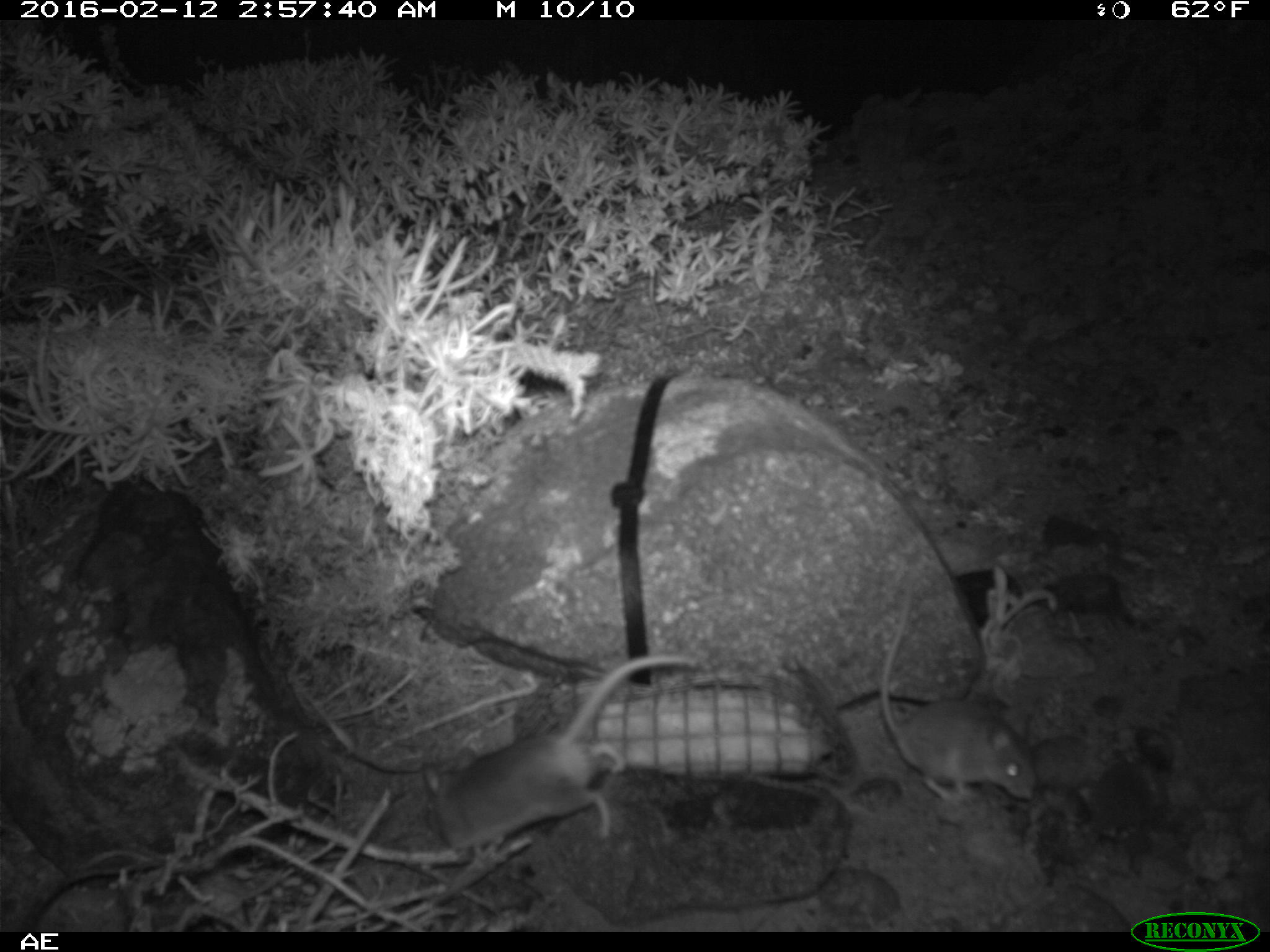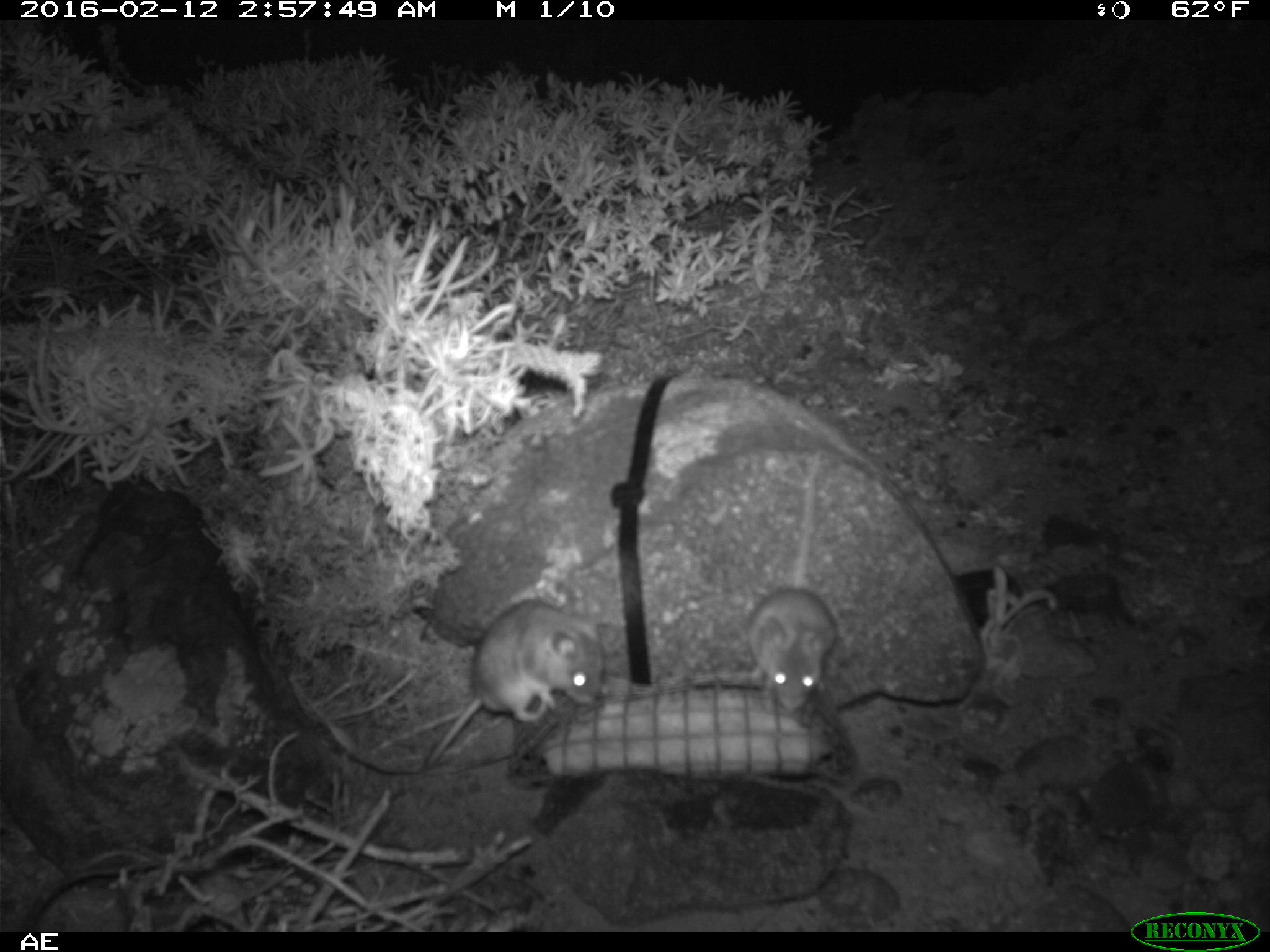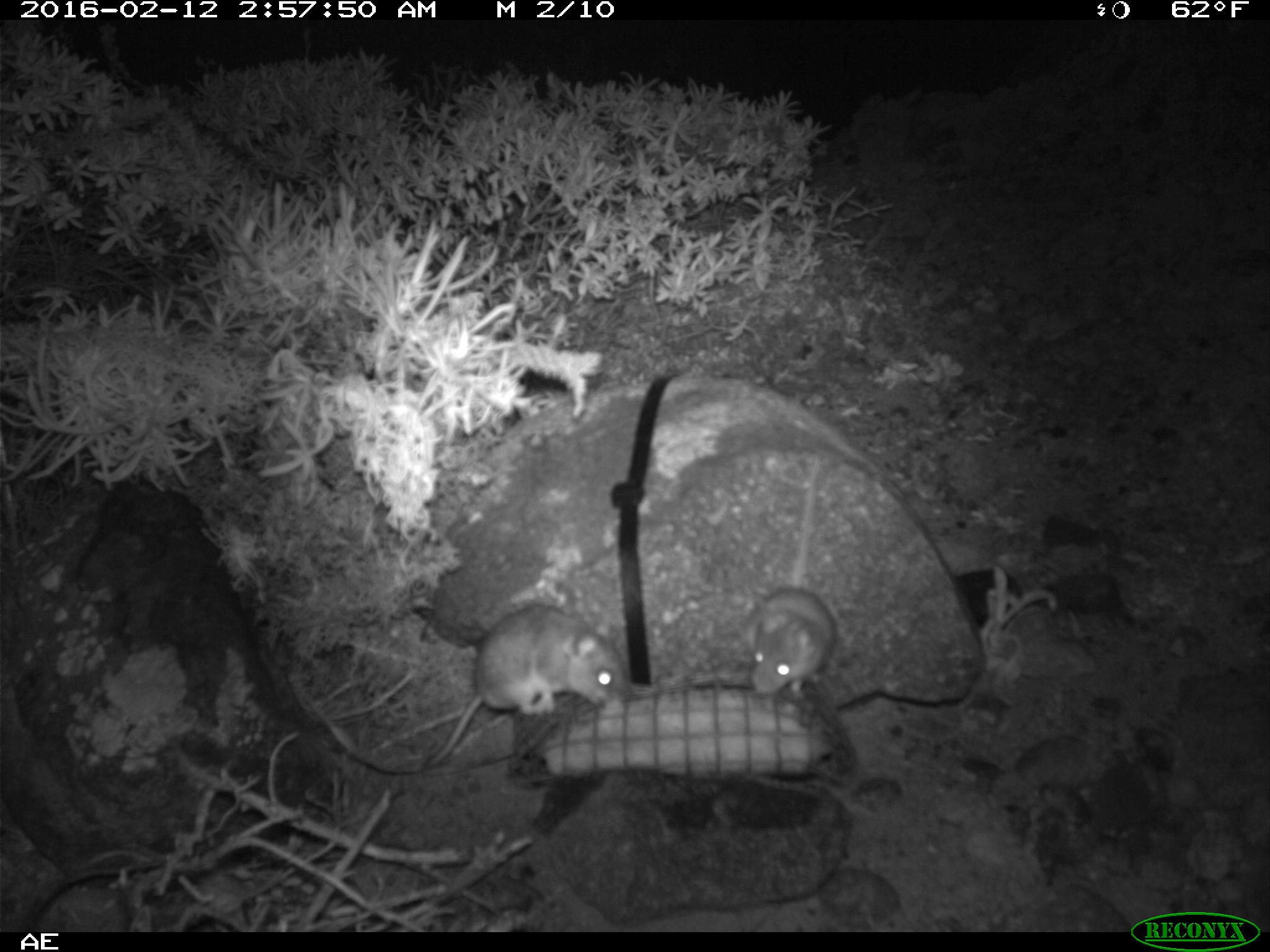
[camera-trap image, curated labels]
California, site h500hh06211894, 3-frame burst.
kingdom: Animalia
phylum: Chordata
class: Mammalia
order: Rodentia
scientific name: Rodentia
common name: rodent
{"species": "rodent (Rodentia)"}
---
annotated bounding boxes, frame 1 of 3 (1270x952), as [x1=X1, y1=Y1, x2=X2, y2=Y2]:
rodent: [x1=419, y1=652, x2=698, y2=853]; [x1=876, y1=576, x2=1037, y2=800]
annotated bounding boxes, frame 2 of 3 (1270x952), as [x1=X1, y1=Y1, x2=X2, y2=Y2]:
rodent: [x1=415, y1=597, x2=602, y2=772]; [x1=743, y1=448, x2=838, y2=712]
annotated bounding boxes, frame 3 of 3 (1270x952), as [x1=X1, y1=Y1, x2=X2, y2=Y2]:
rodent: [x1=427, y1=604, x2=629, y2=766]; [x1=747, y1=456, x2=836, y2=695]